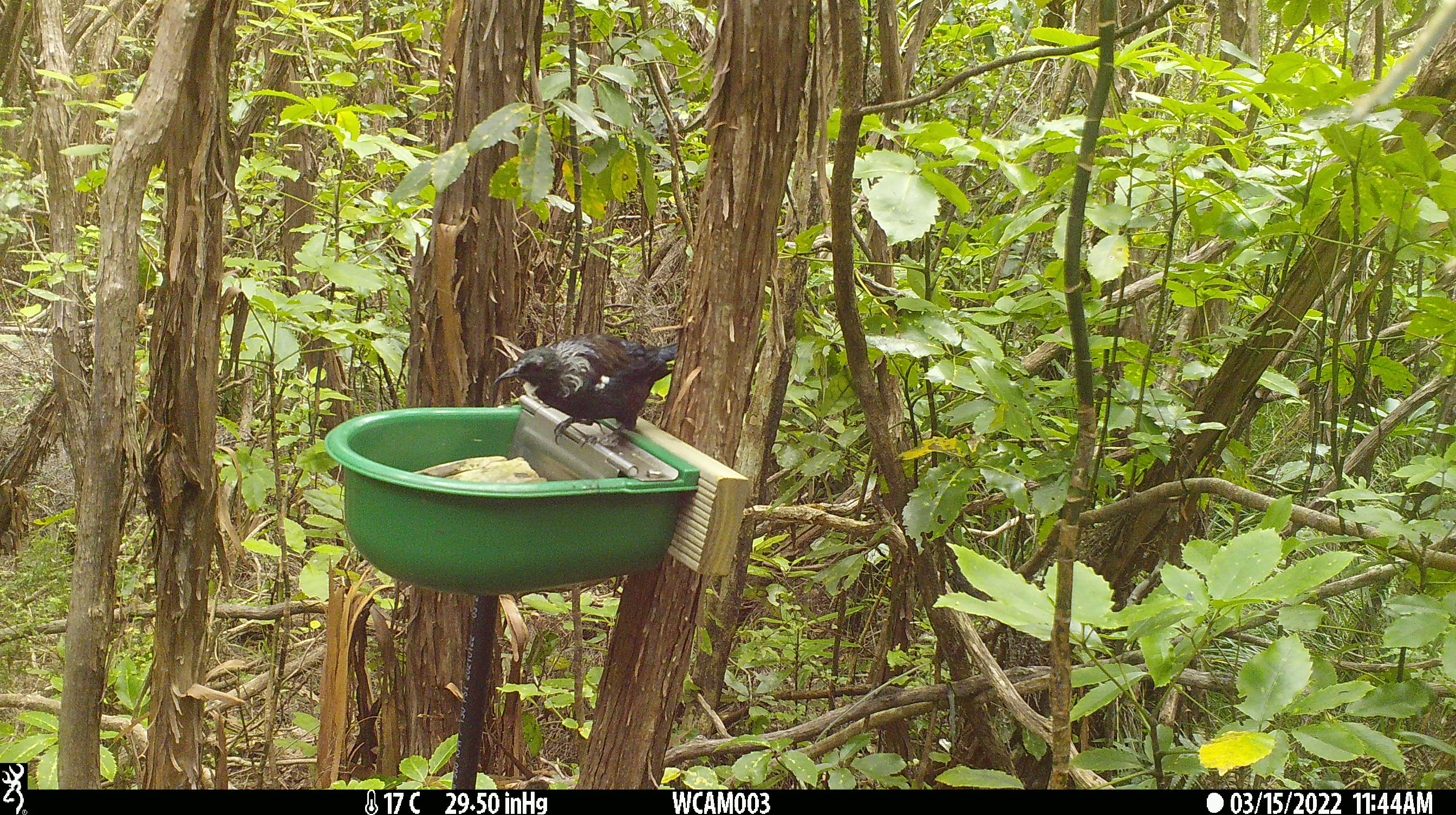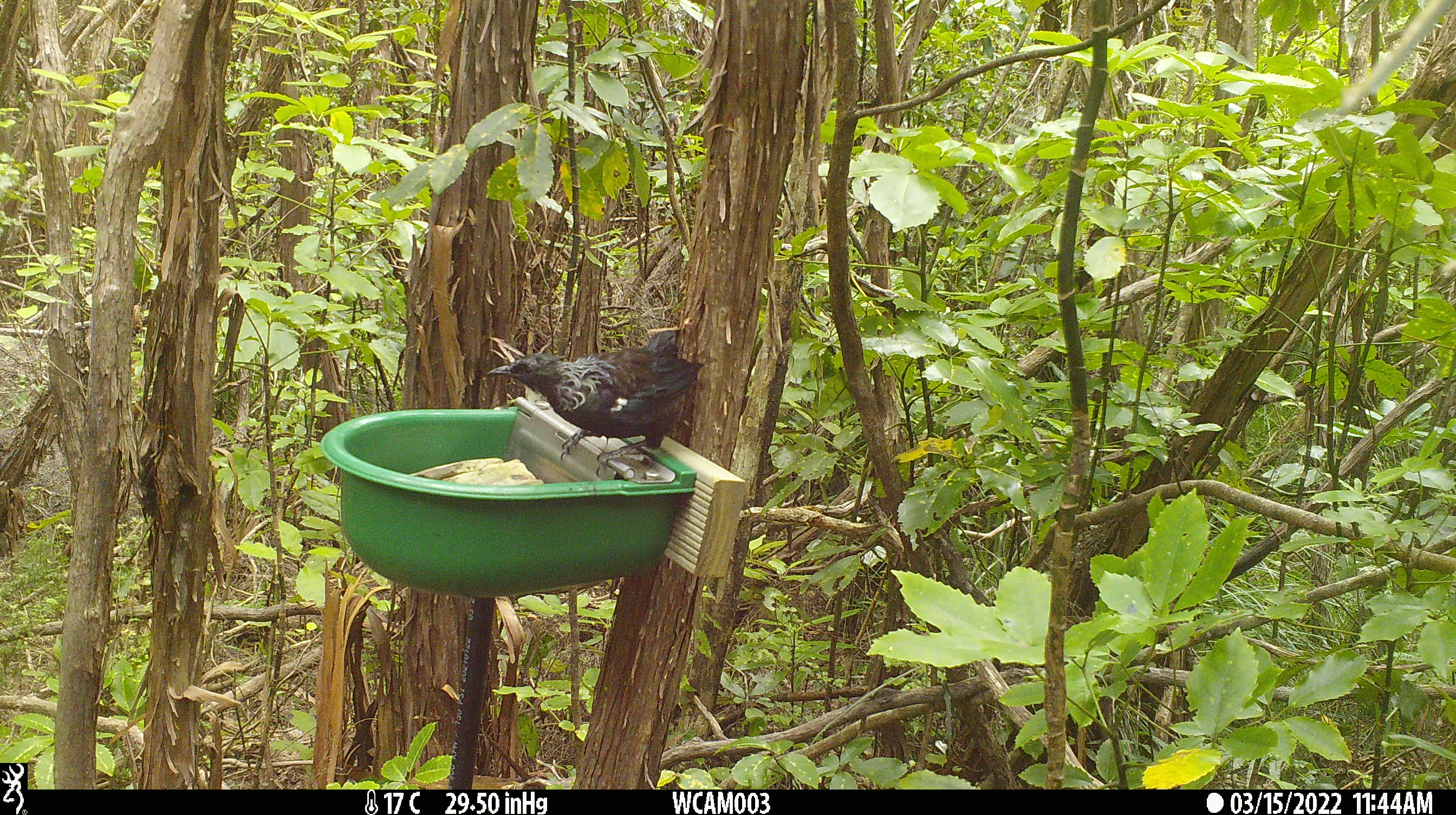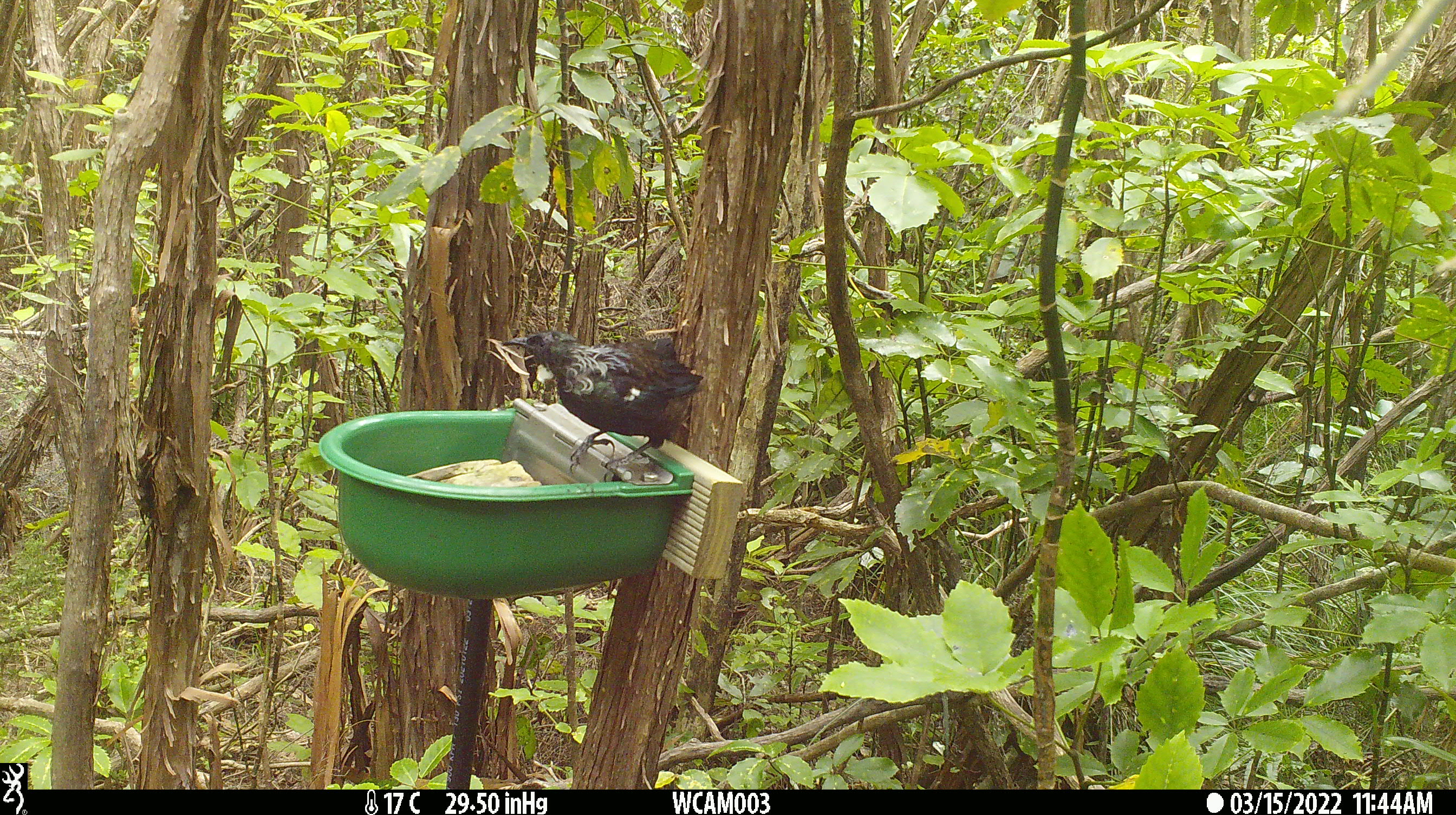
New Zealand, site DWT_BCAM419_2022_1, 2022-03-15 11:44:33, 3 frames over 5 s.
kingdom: Animalia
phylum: Chordata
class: Aves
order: Passeriformes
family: Meliphagidae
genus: Prosthemadera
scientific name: Prosthemadera novaeseelandiae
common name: tui